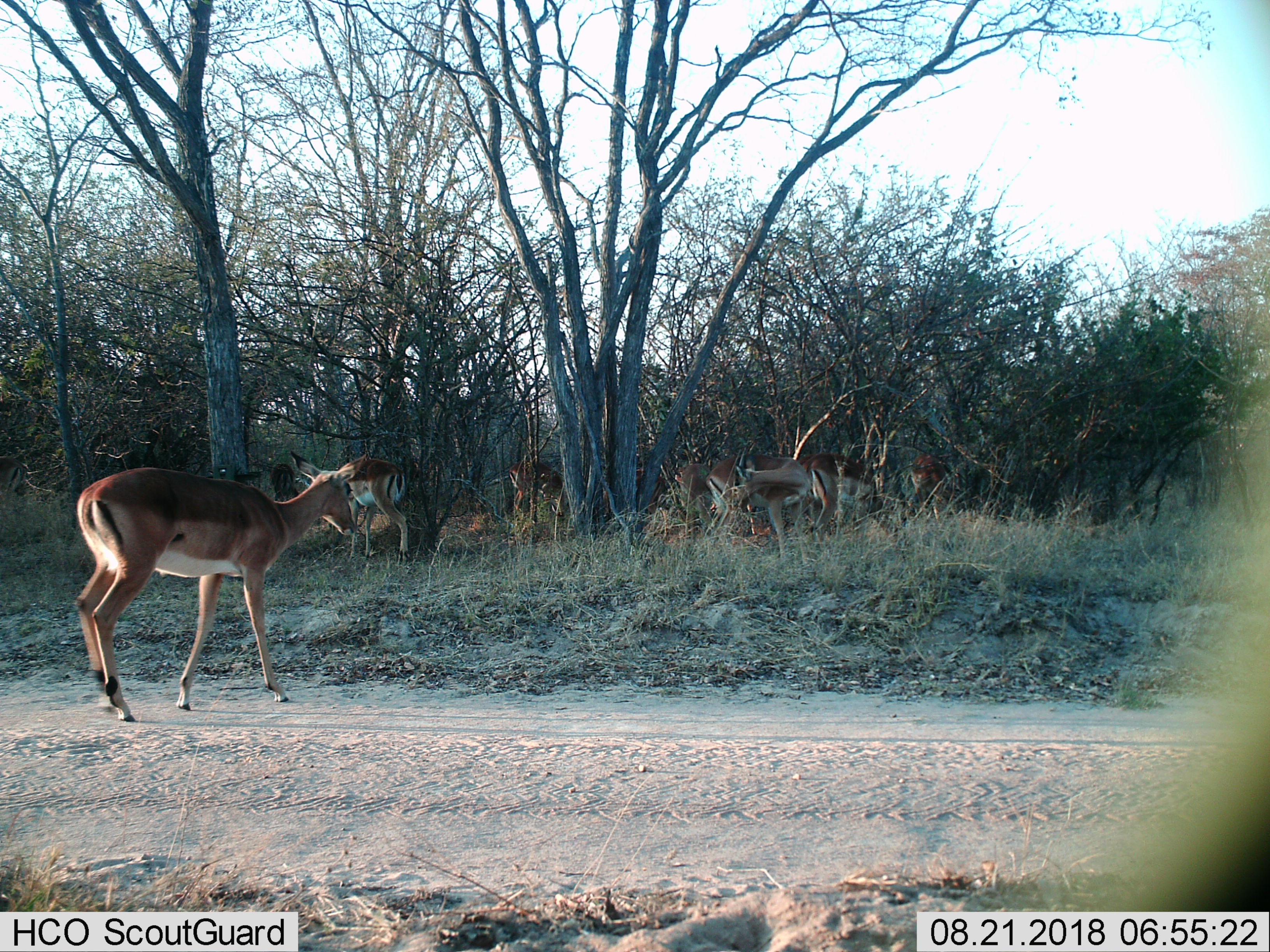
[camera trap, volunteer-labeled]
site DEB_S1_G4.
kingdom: Animalia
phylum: Chordata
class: Mammalia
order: Artiodactyla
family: Bovidae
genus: Aepyceros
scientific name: Aepyceros melampus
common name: impala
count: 8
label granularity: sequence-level